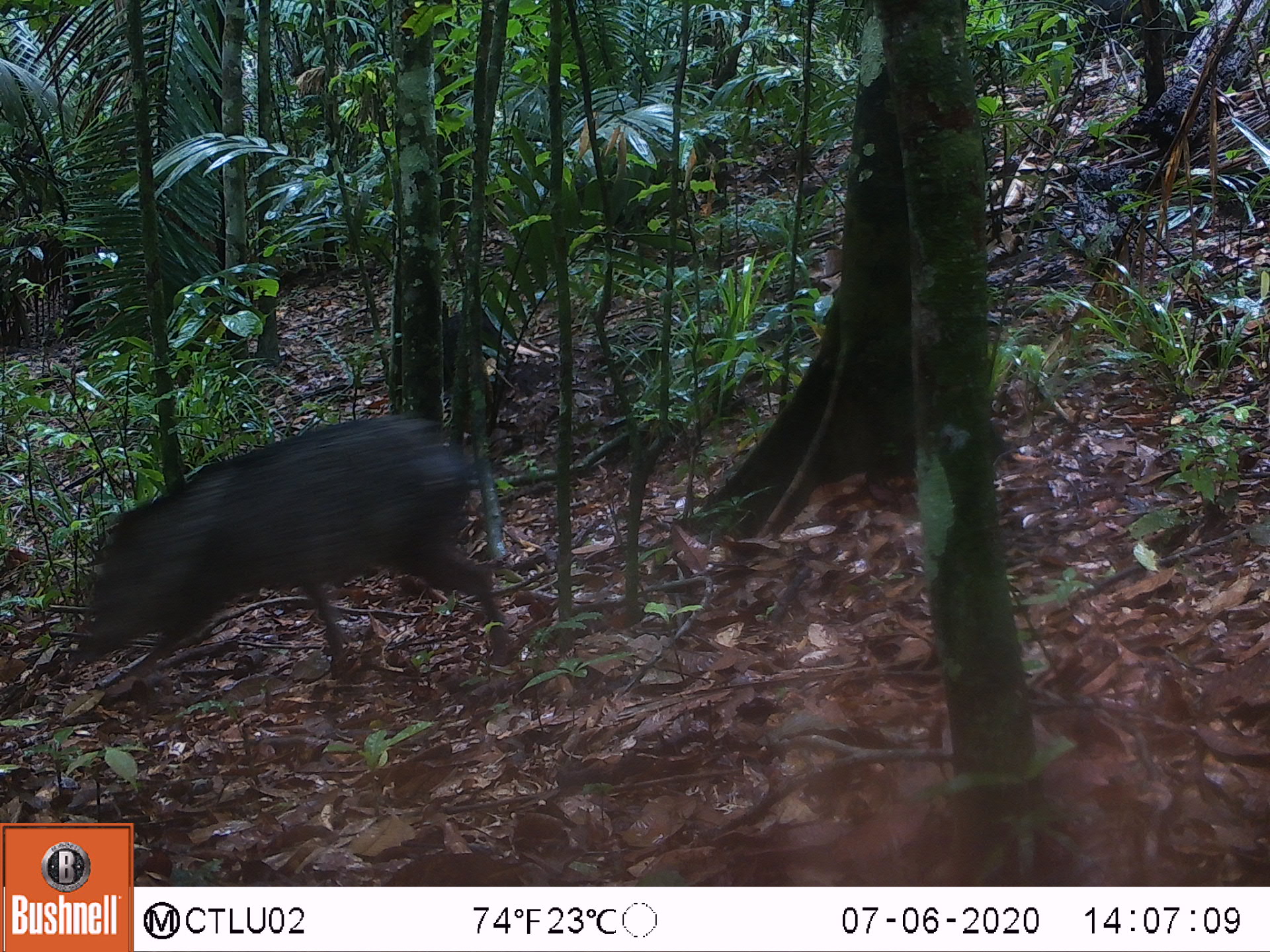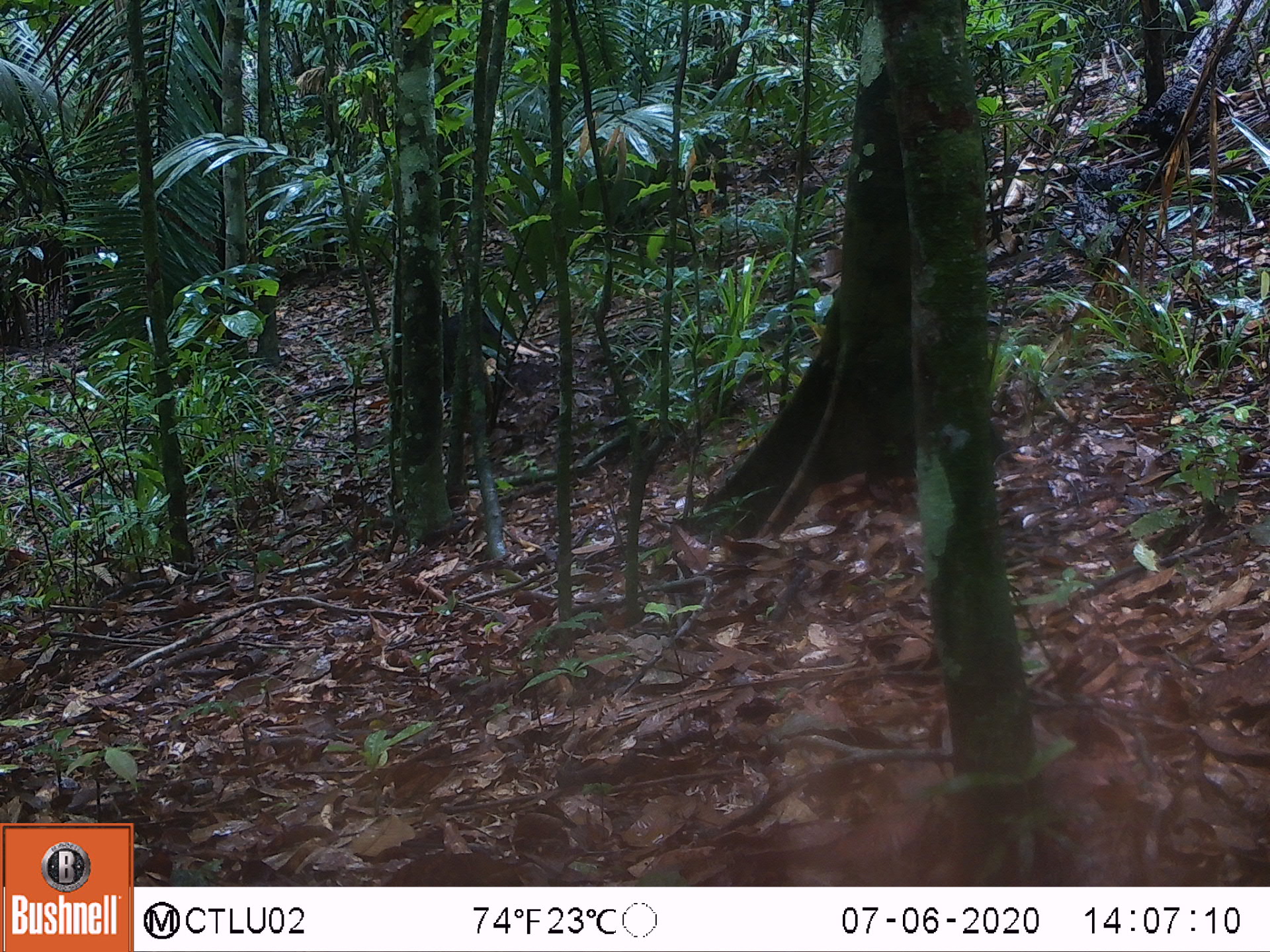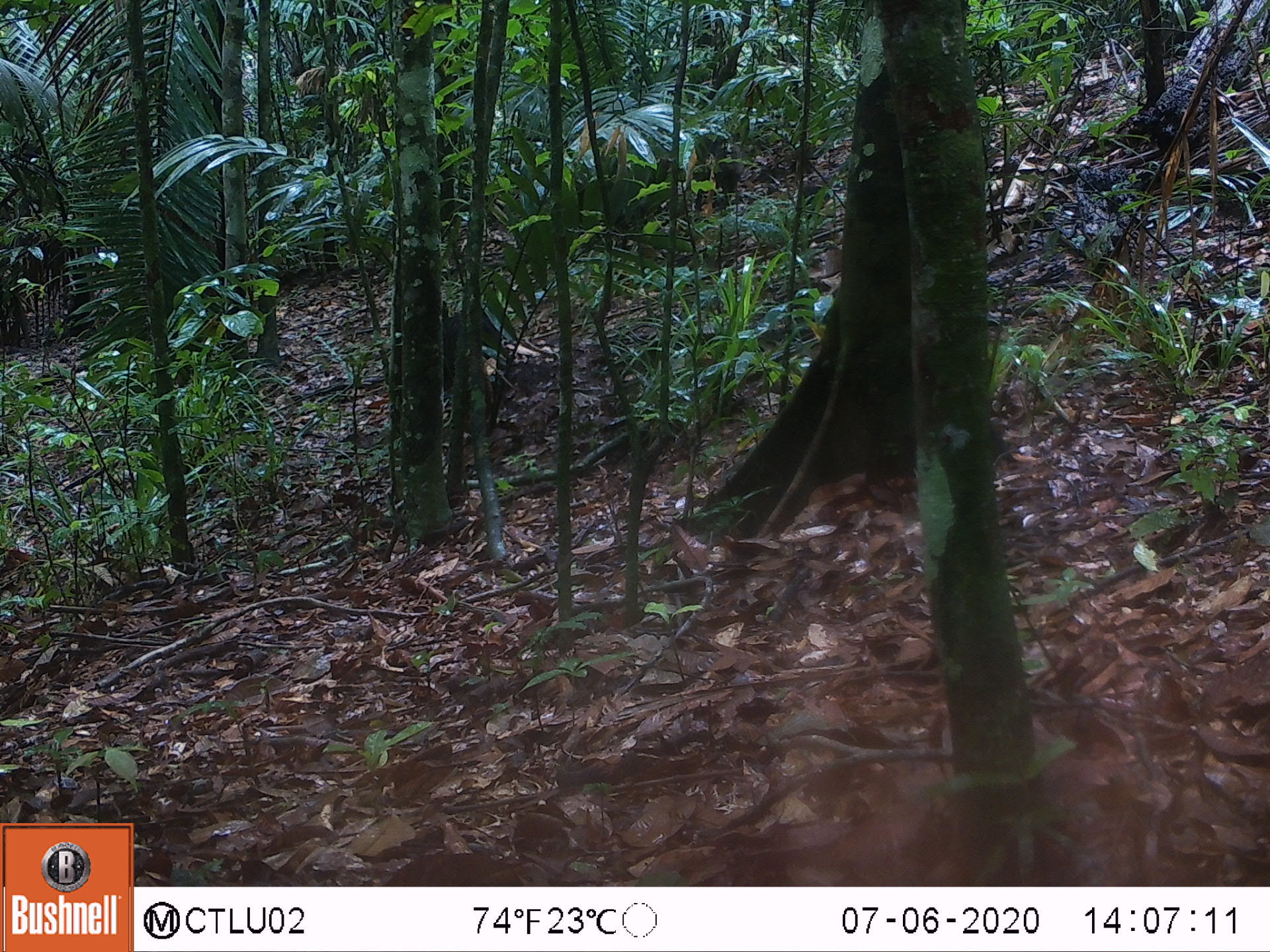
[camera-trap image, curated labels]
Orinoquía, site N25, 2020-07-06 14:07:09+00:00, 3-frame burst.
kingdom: Animalia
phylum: Chordata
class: Mammalia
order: Artiodactyla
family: Tayassuidae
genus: Pecari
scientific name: Pecari tajacu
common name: collared peccary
Collared peccary (Pecari tajacu).